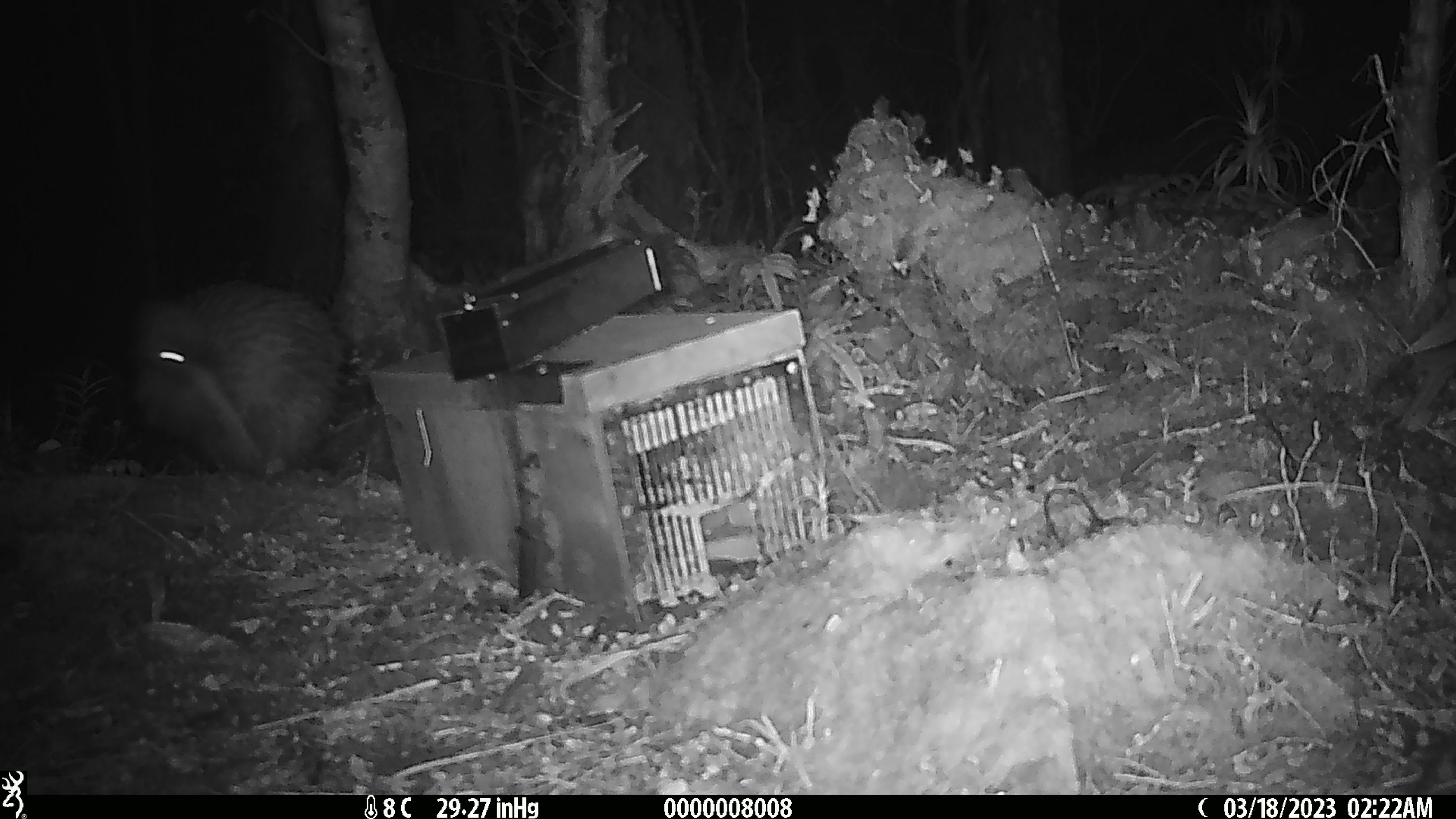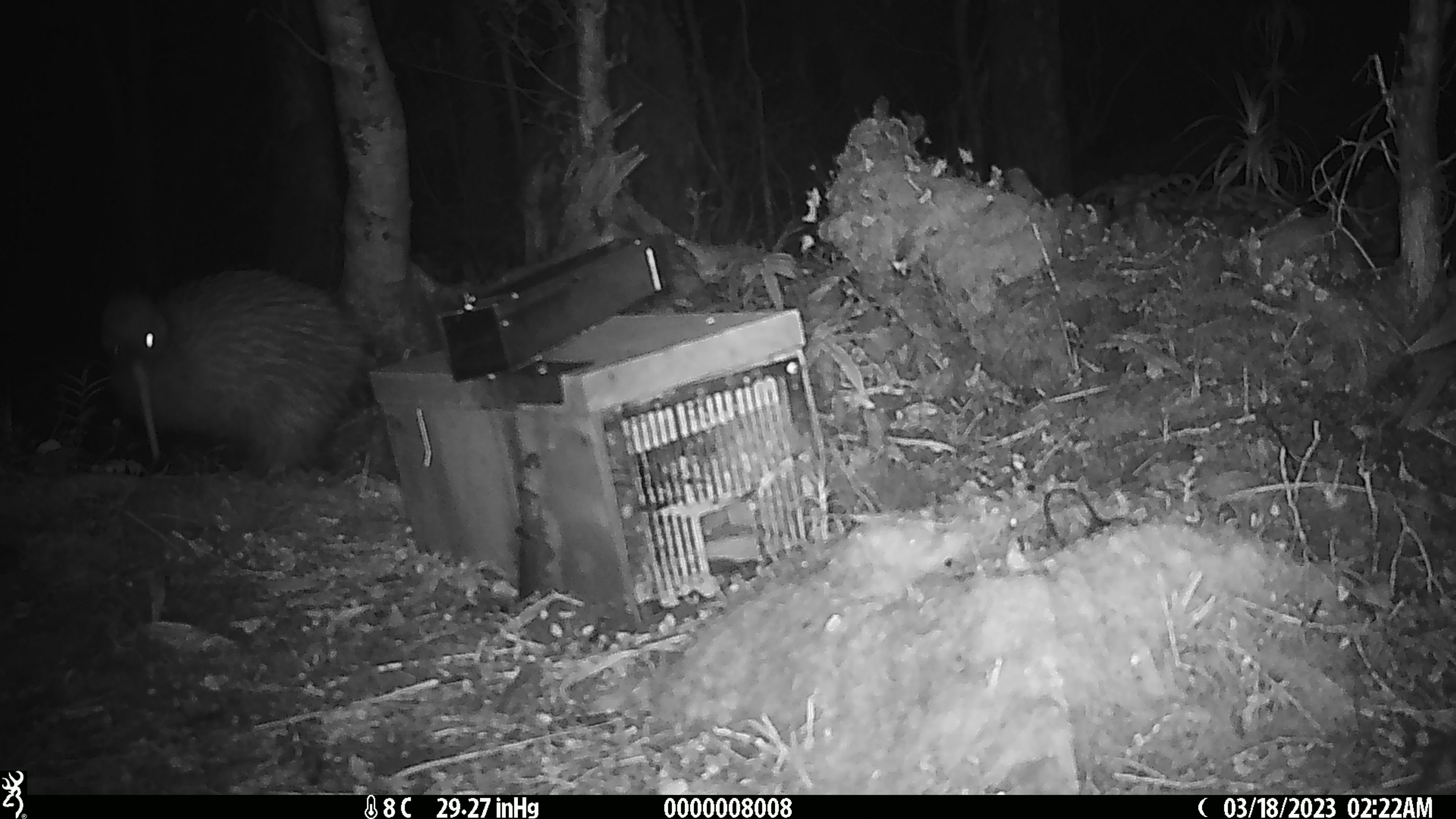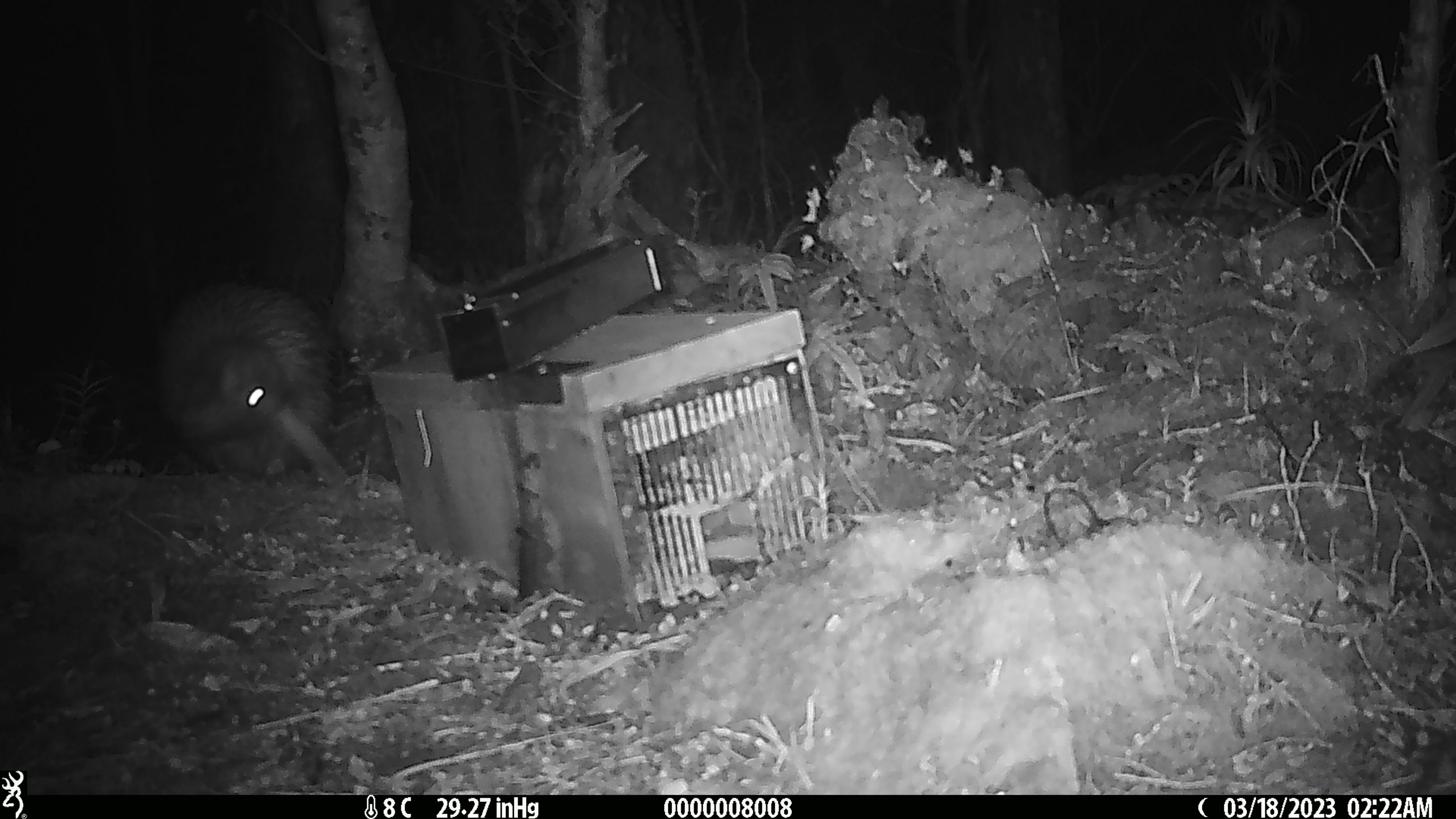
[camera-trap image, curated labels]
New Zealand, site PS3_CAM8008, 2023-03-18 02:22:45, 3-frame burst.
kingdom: Animalia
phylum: Chordata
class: Aves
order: Apterygiformes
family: Apterygidae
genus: Apteryx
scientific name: Apteryx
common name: kiwi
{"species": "kiwi (Apteryx)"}